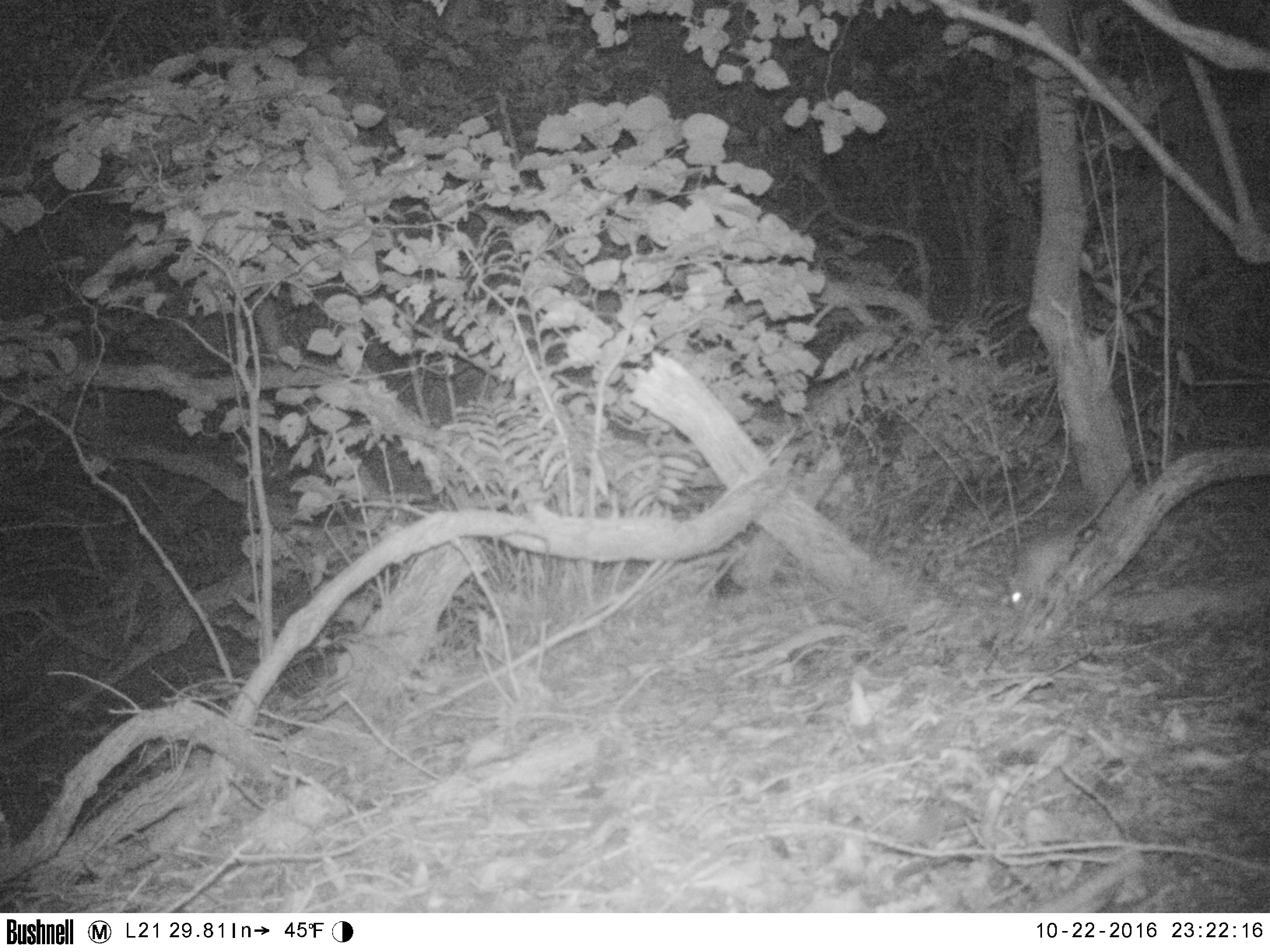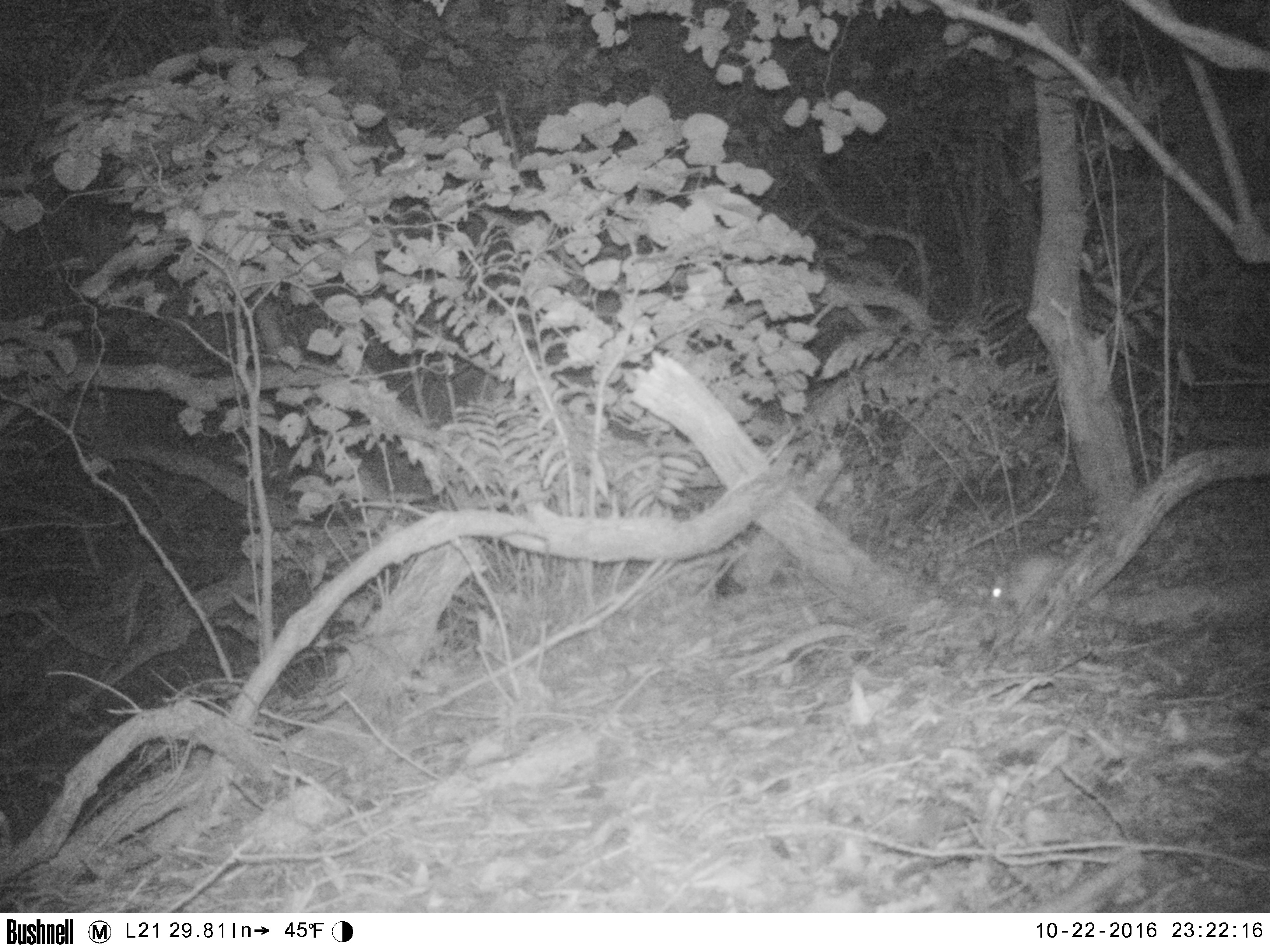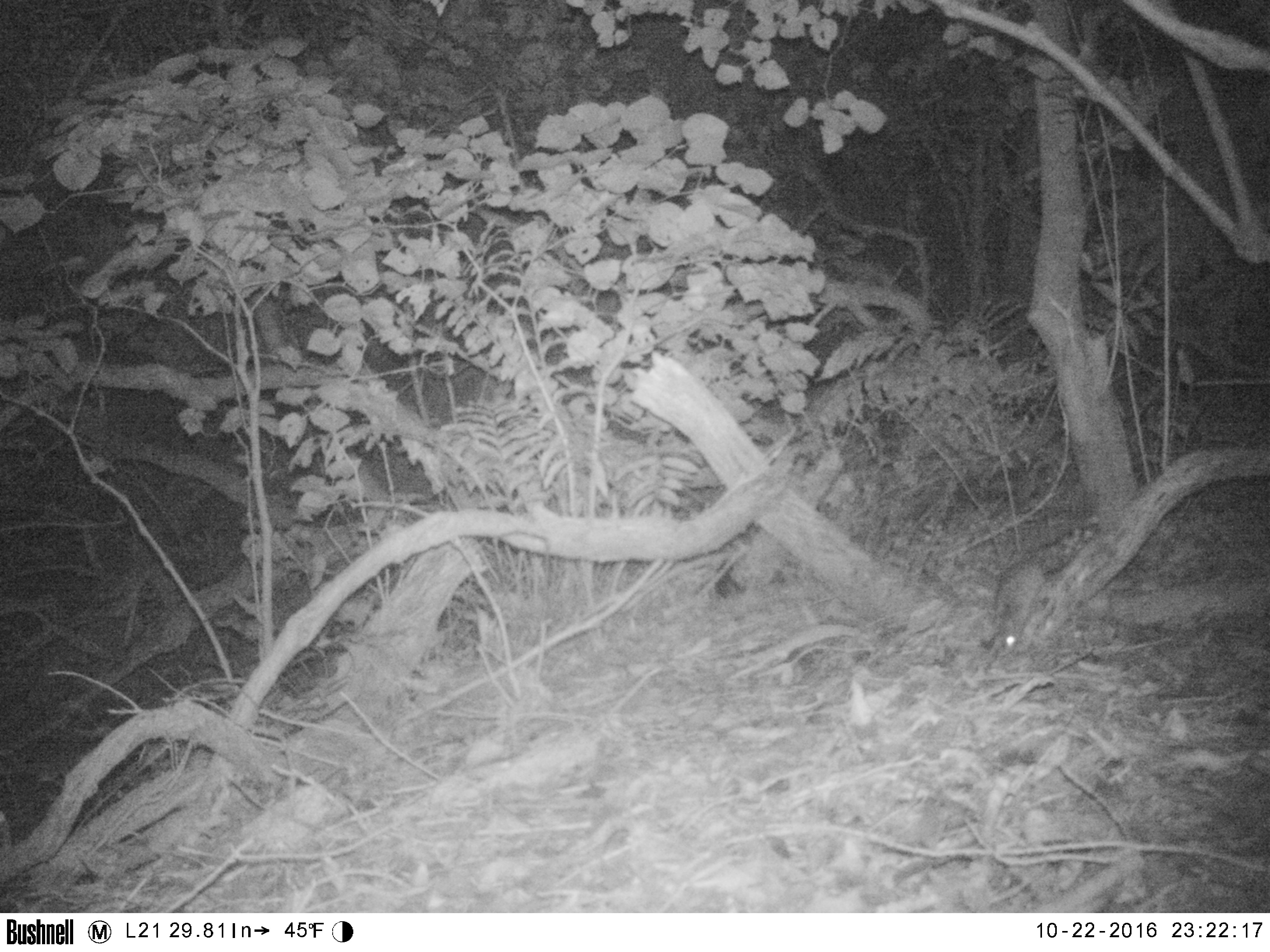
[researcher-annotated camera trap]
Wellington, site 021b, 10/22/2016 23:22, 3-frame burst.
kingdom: Animalia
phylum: Chordata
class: Mammalia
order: Rodentia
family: Muridae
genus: Rattus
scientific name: Rattus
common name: rat